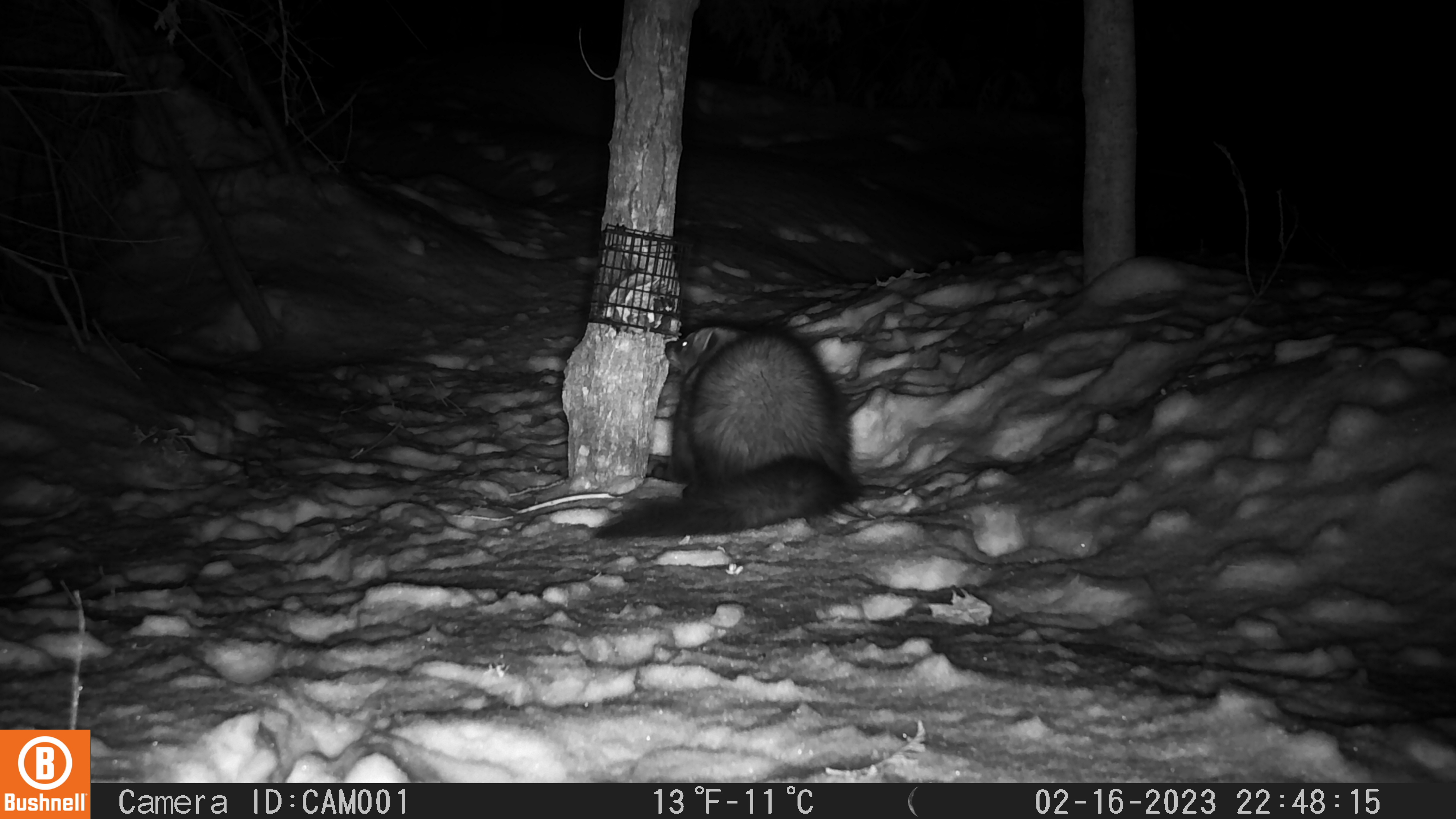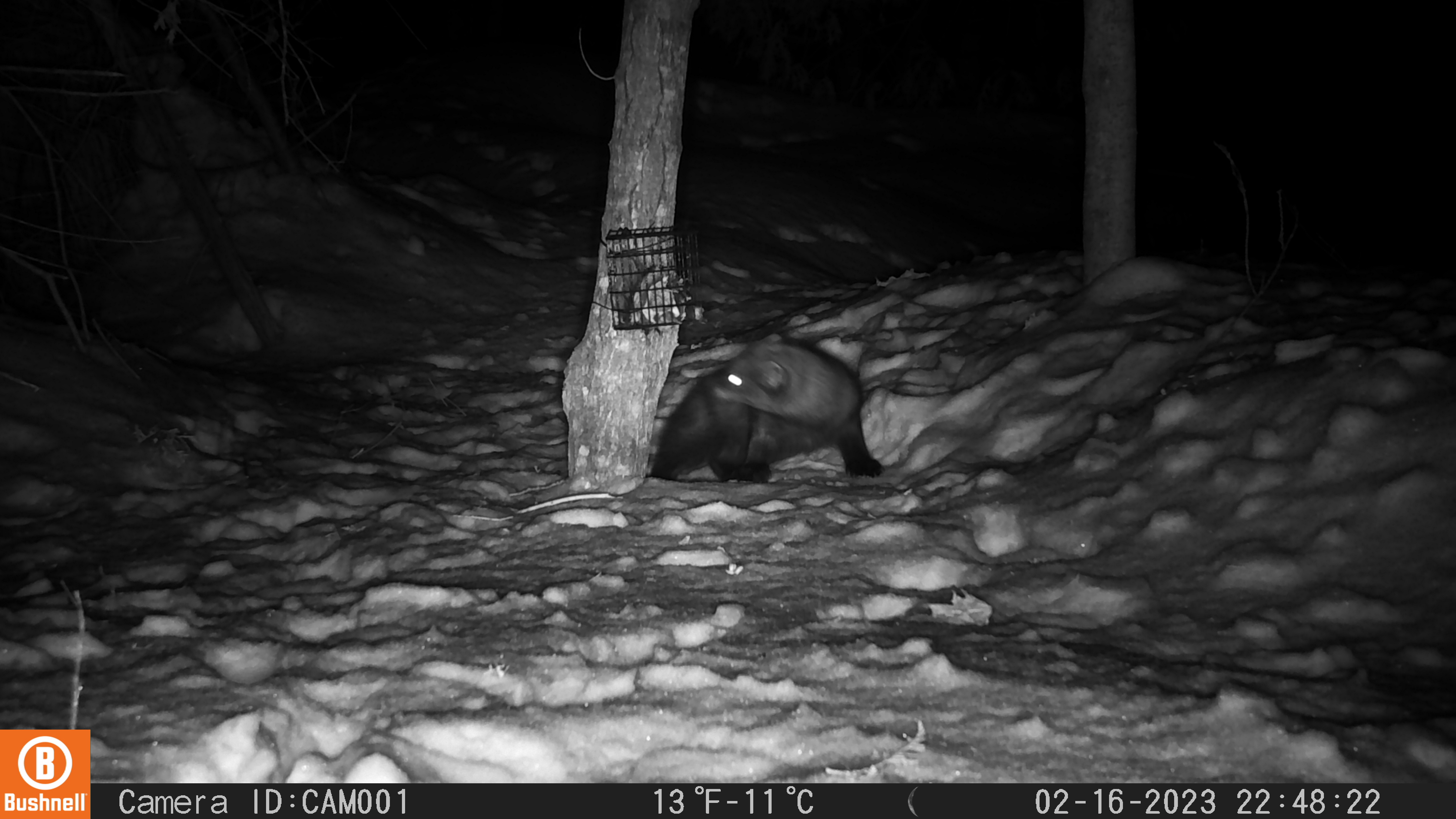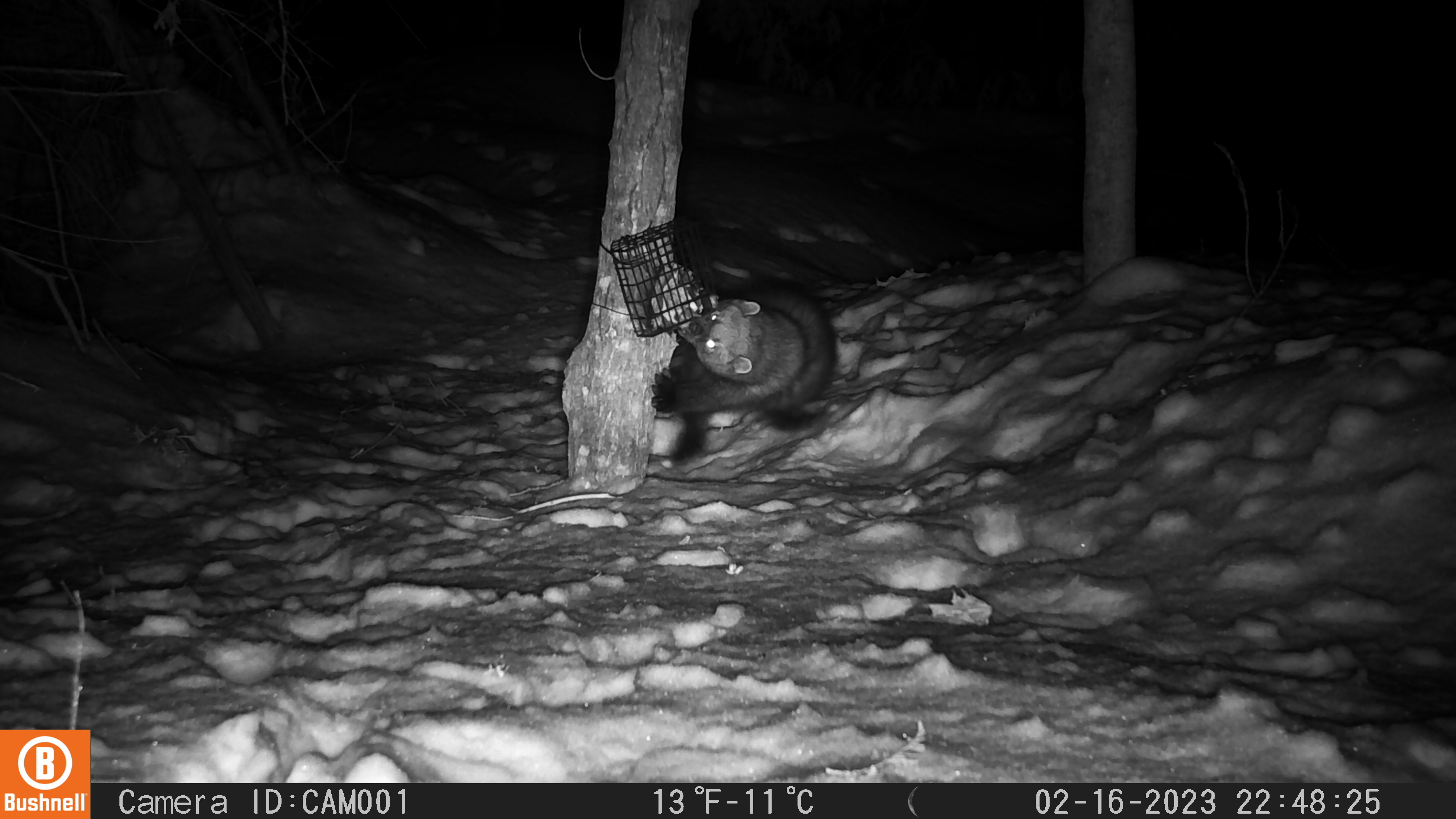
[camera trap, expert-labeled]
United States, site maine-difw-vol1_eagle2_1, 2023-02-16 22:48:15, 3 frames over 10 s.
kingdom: Animalia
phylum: Chordata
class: Mammalia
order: Carnivora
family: Mustelidae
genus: Pekania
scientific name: Pekania pennanti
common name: fisher